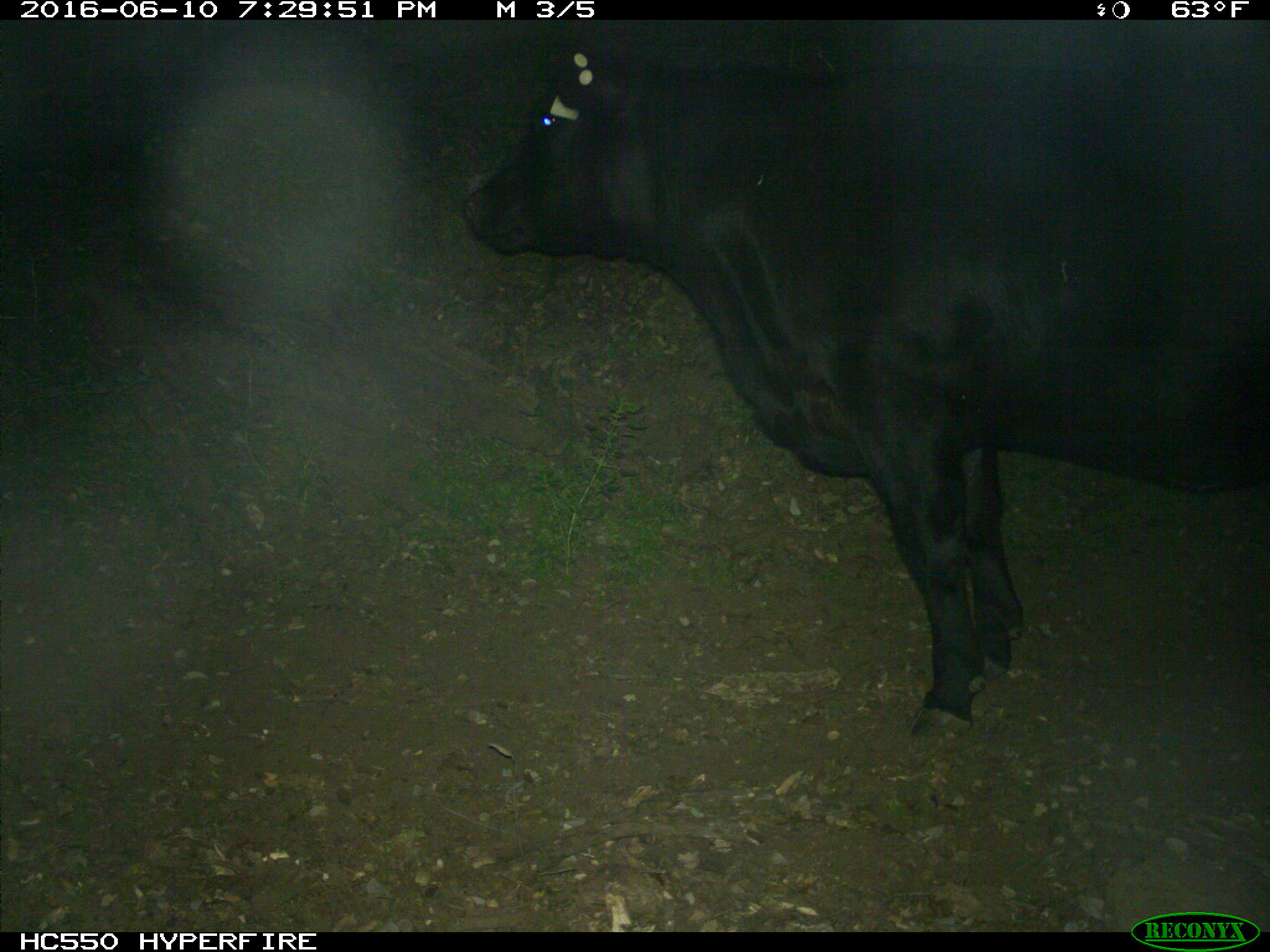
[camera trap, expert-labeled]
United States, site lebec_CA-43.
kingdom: Animalia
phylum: Chordata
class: Mammalia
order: Artiodactyla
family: Bovidae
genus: Bos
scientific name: Bos taurus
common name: domestic cow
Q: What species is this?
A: Bos taurus (domestic cow).